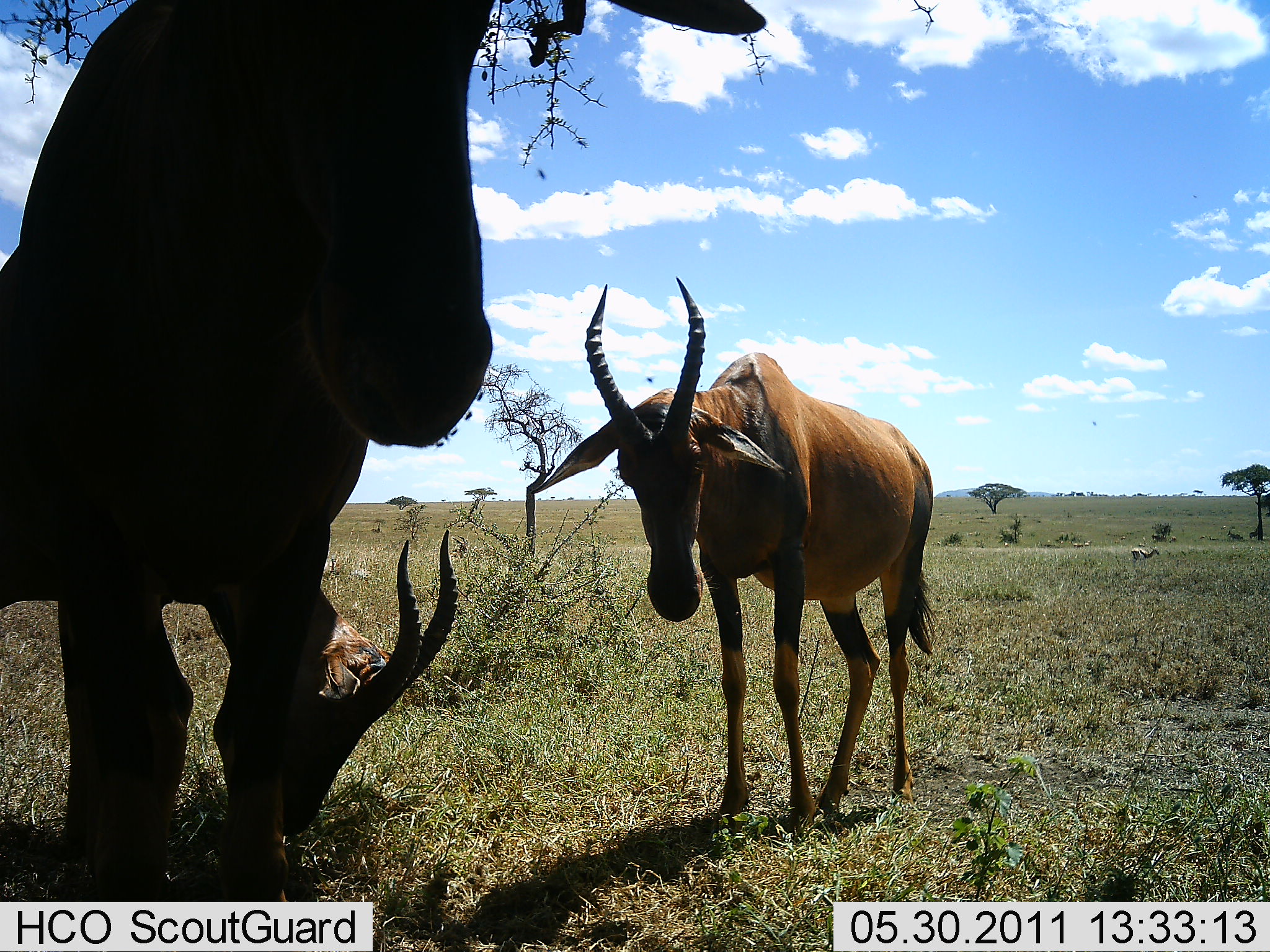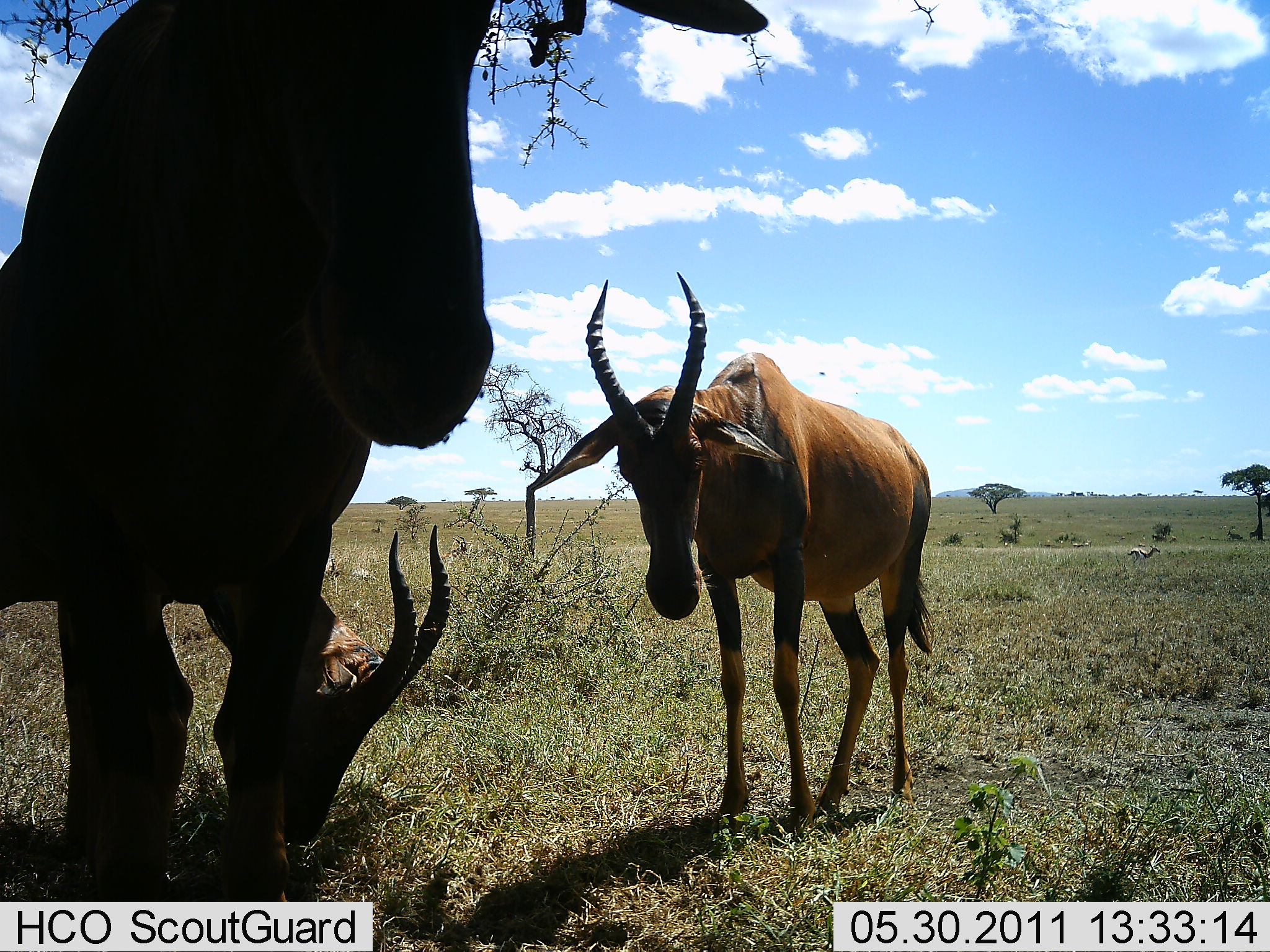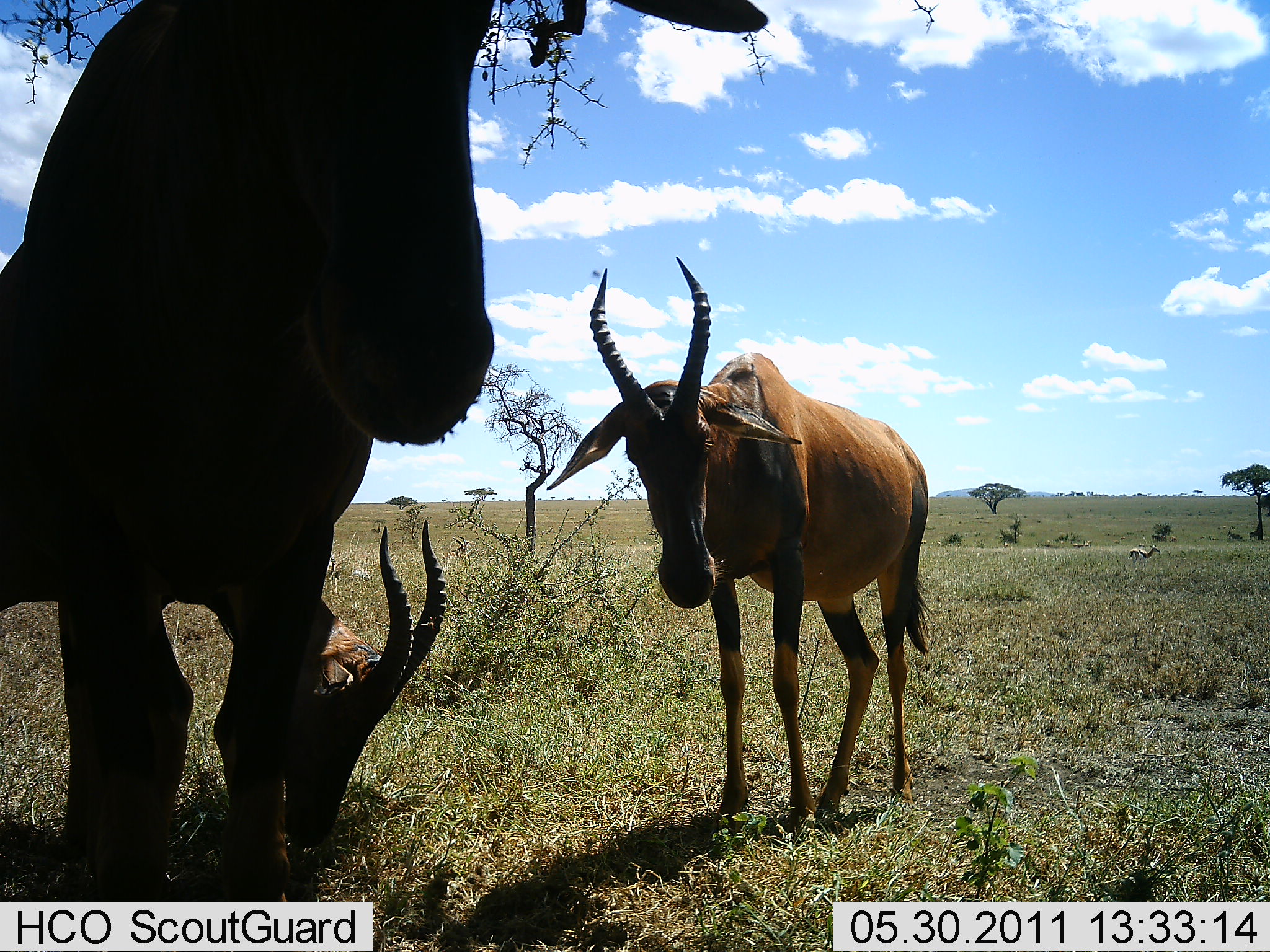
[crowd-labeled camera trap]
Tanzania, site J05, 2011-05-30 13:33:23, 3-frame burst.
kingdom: Animalia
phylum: Chordata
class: Mammalia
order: Artiodactyla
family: Bovidae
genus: Damaliscus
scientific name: Damaliscus lunatus jimela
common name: topi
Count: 3.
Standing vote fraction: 75%.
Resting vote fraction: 0%.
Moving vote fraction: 8%.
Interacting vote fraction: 8%.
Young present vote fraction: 0%.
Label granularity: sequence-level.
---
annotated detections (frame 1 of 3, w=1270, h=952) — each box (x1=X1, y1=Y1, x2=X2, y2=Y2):
animal: (x1=531, y1=275, x2=936, y2=832); (x1=0, y1=524, x2=462, y2=858); (x1=447, y1=533, x2=470, y2=559); (x1=1135, y1=543, x2=1159, y2=561); (x1=367, y1=522, x2=382, y2=534); (x1=936, y1=540, x2=942, y2=546)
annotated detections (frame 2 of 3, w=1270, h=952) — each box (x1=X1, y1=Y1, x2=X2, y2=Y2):
animal: (x1=1, y1=0, x2=768, y2=903); (x1=526, y1=273, x2=938, y2=838); (x1=1, y1=520, x2=456, y2=952); (x1=1126, y1=544, x2=1162, y2=570); (x1=449, y1=533, x2=473, y2=556); (x1=325, y1=555, x2=340, y2=579); (x1=366, y1=521, x2=381, y2=534); (x1=1226, y1=529, x2=1243, y2=540); (x1=1248, y1=529, x2=1260, y2=541); (x1=1170, y1=534, x2=1177, y2=544); (x1=1001, y1=540, x2=1010, y2=547); (x1=1117, y1=535, x2=1127, y2=540); (x1=1137, y1=542, x2=1145, y2=547); (x1=937, y1=541, x2=942, y2=545)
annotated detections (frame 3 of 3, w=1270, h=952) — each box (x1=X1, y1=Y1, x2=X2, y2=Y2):
animal: (x1=2, y1=10, x2=768, y2=902); (x1=543, y1=254, x2=936, y2=830); (x1=5, y1=515, x2=442, y2=905); (x1=1127, y1=545, x2=1161, y2=570); (x1=1226, y1=526, x2=1243, y2=540); (x1=1248, y1=526, x2=1259, y2=541); (x1=1167, y1=534, x2=1178, y2=543); (x1=1209, y1=535, x2=1219, y2=541); (x1=919, y1=539, x2=927, y2=545); (x1=1199, y1=535, x2=1205, y2=541); (x1=1138, y1=542, x2=1145, y2=547); (x1=1003, y1=541, x2=1009, y2=546); (x1=937, y1=540, x2=941, y2=546)